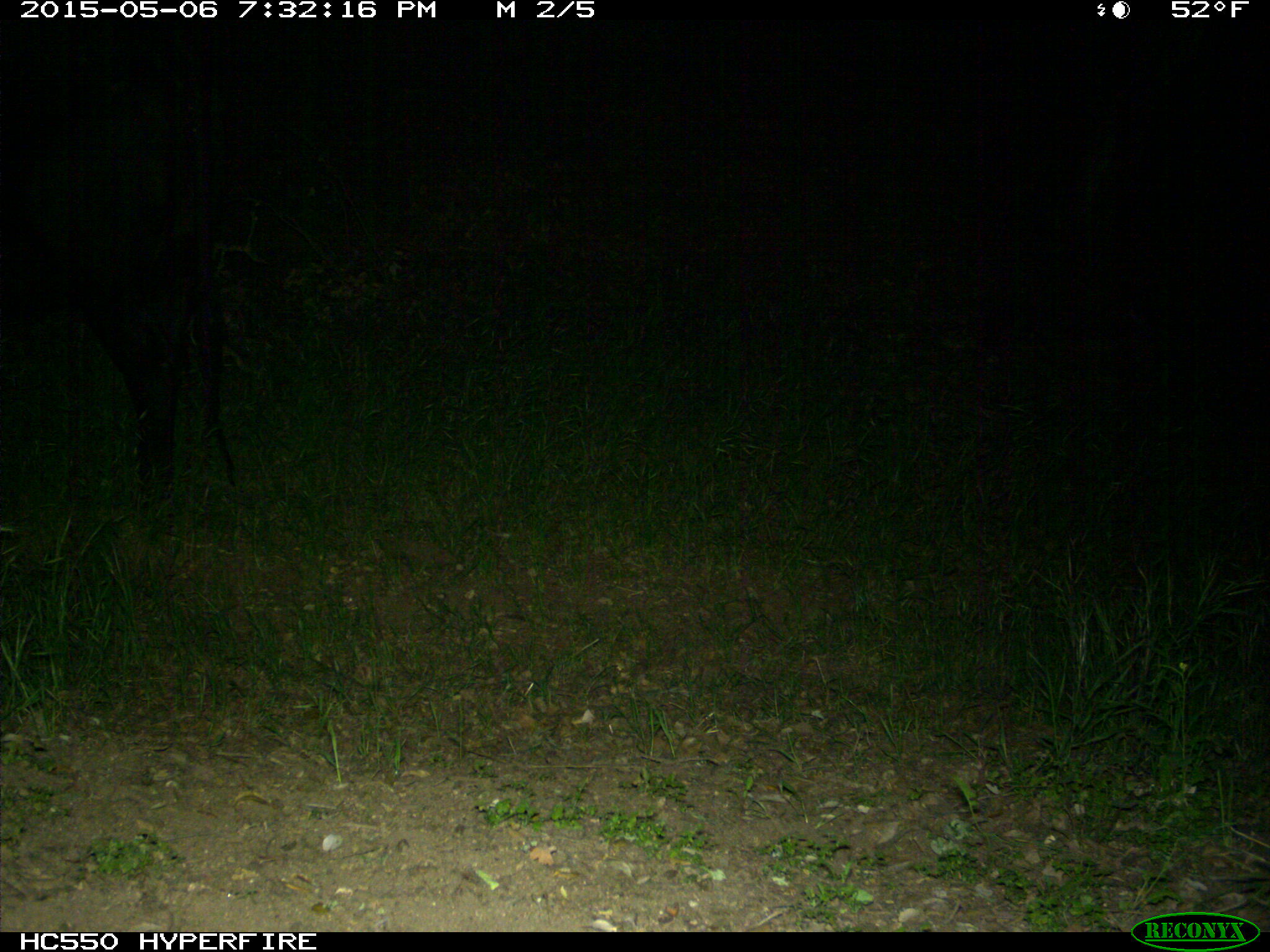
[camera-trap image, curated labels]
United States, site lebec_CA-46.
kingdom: Animalia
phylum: Chordata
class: Mammalia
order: Artiodactyla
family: Bovidae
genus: Bos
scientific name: Bos taurus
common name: domestic cow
Bos taurus (domestic cow).